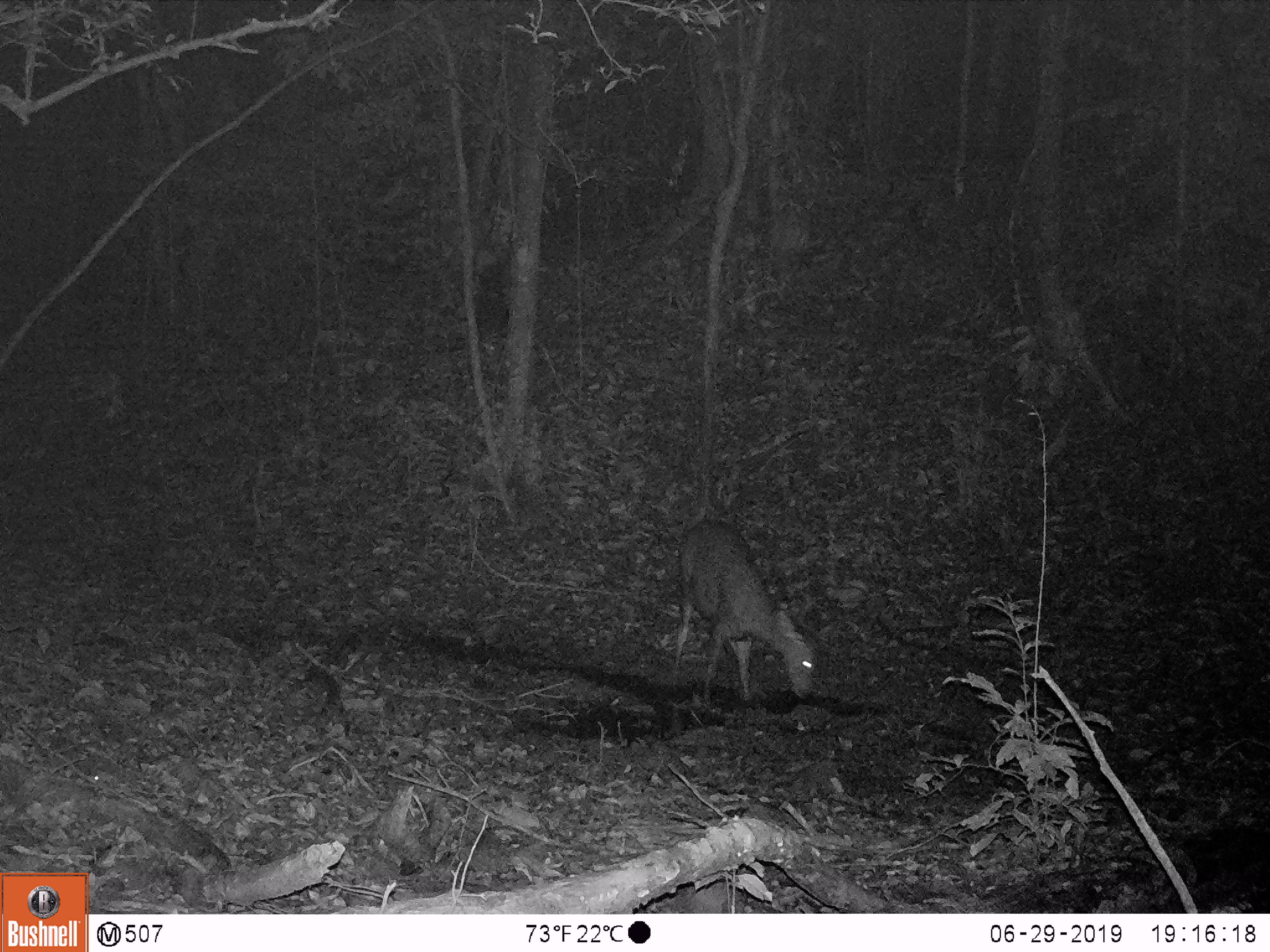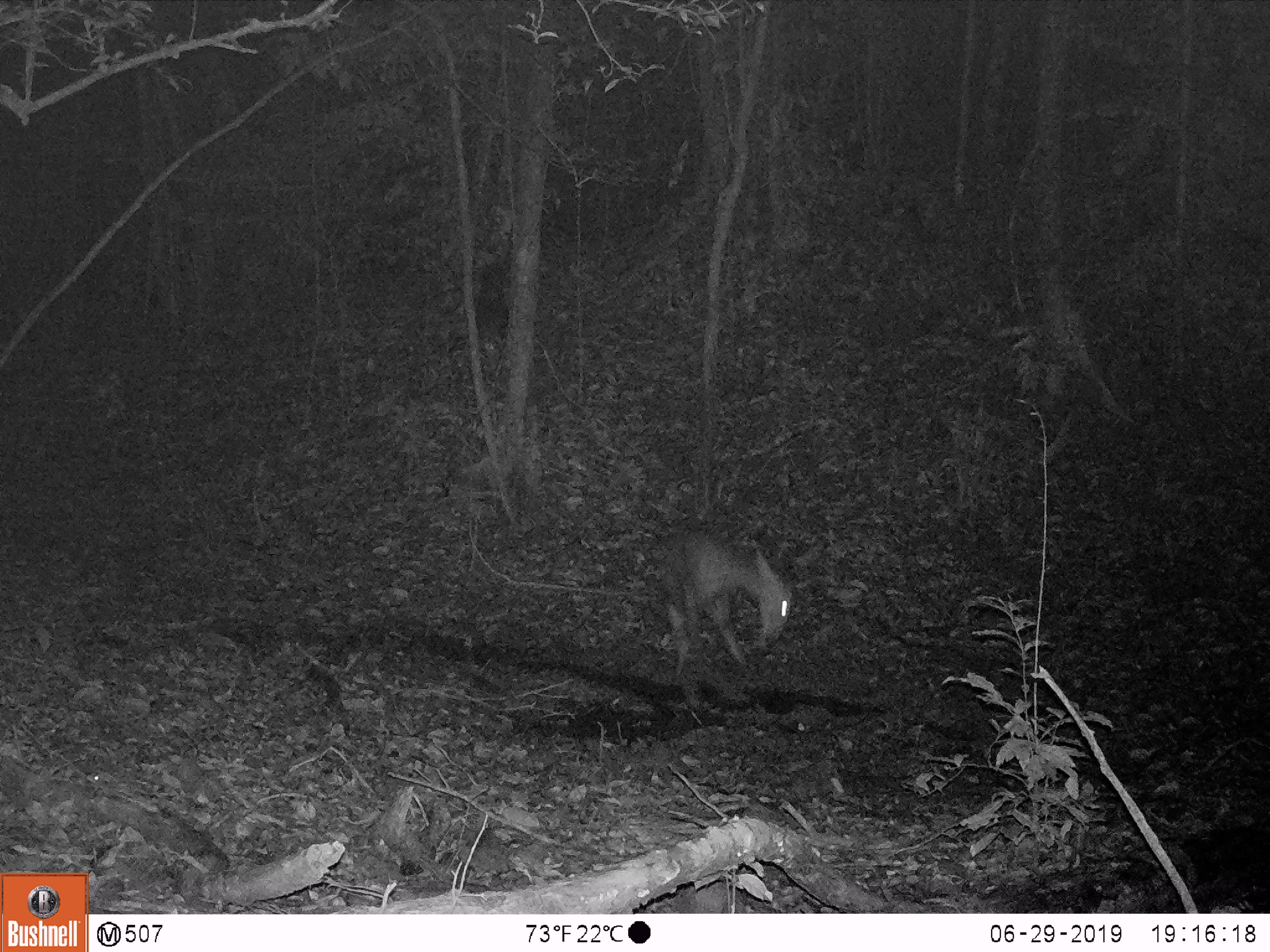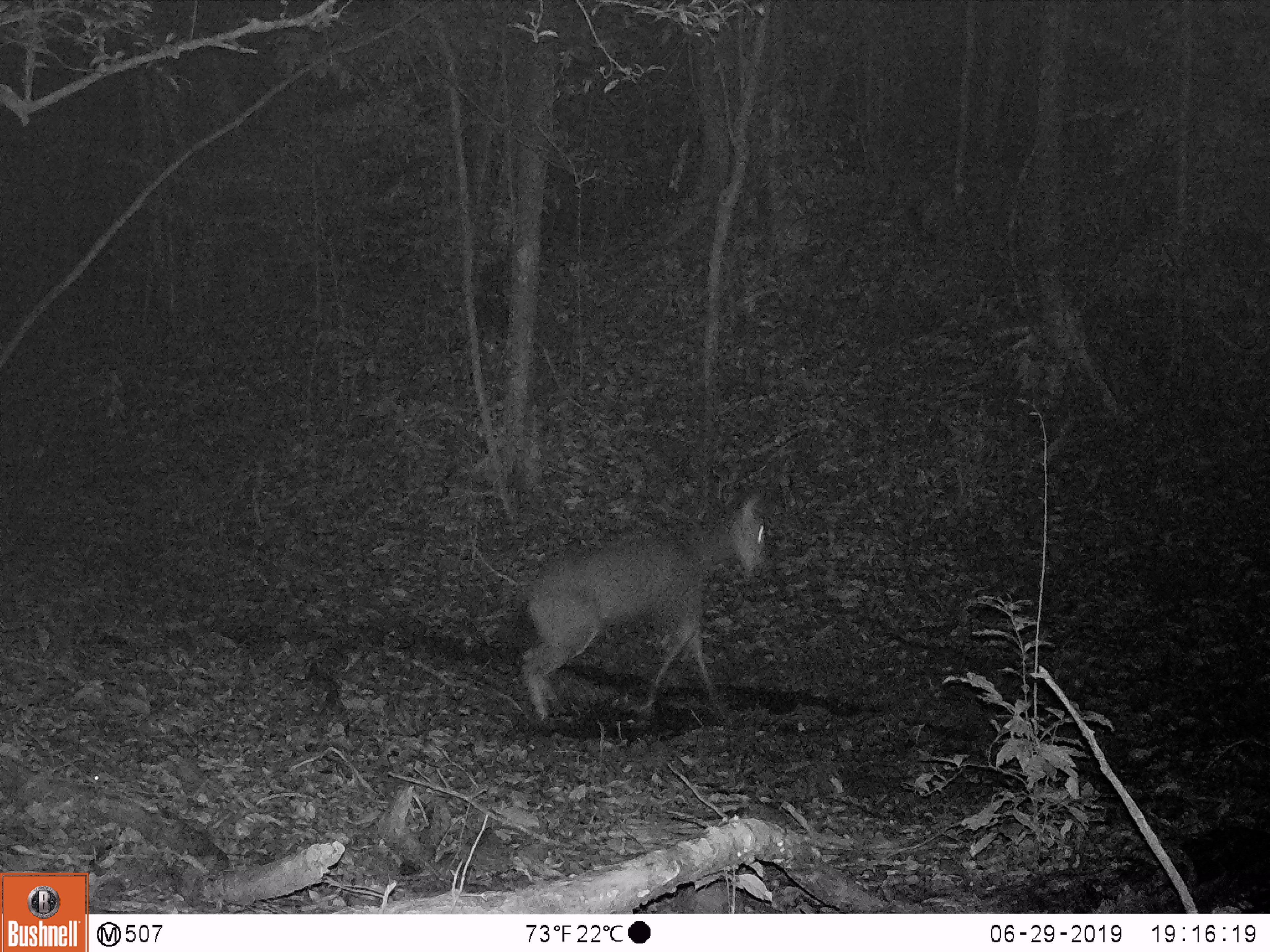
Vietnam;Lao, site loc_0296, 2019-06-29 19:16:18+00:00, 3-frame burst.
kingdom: Animalia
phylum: Chordata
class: Mammalia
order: Artiodactyla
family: Cervidae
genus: Rusa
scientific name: Rusa unicolor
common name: sambar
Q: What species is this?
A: Sambar (Rusa unicolor).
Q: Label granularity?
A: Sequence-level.